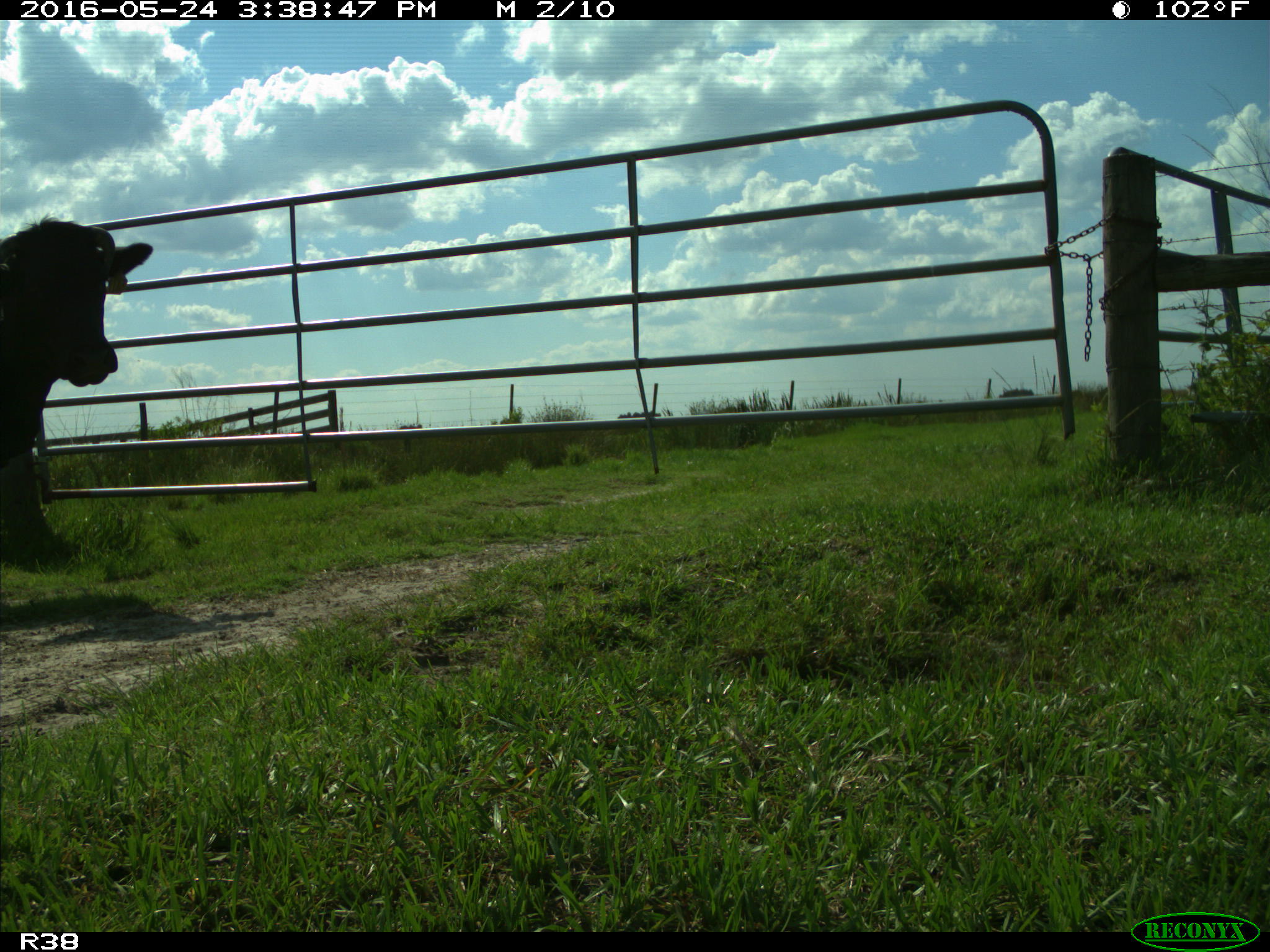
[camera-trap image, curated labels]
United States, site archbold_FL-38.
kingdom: Animalia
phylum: Chordata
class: Mammalia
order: Artiodactyla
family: Bovidae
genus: Bos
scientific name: Bos taurus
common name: domestic cow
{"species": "Bos taurus (domestic cow)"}